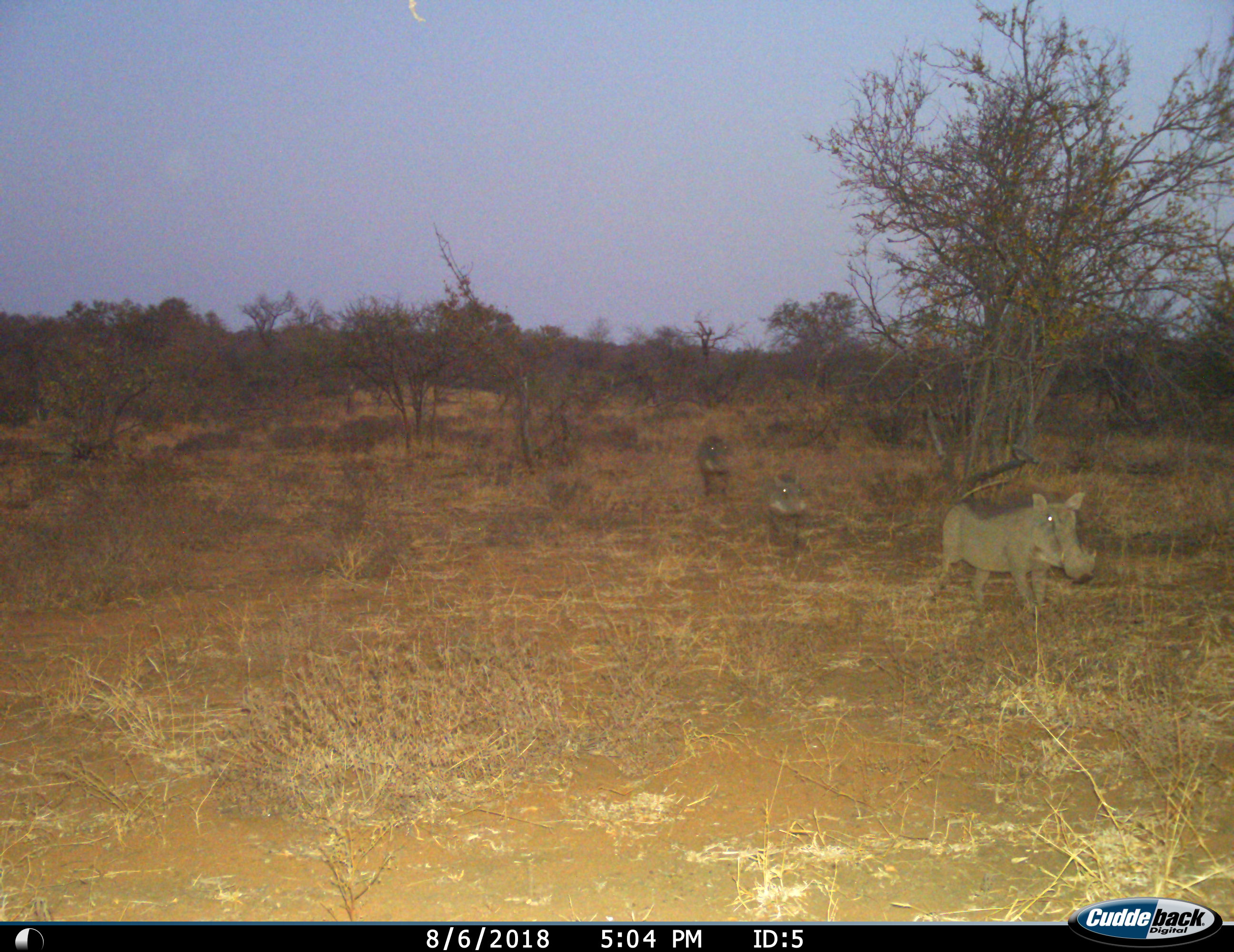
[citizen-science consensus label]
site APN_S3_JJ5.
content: unidentified animal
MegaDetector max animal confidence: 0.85